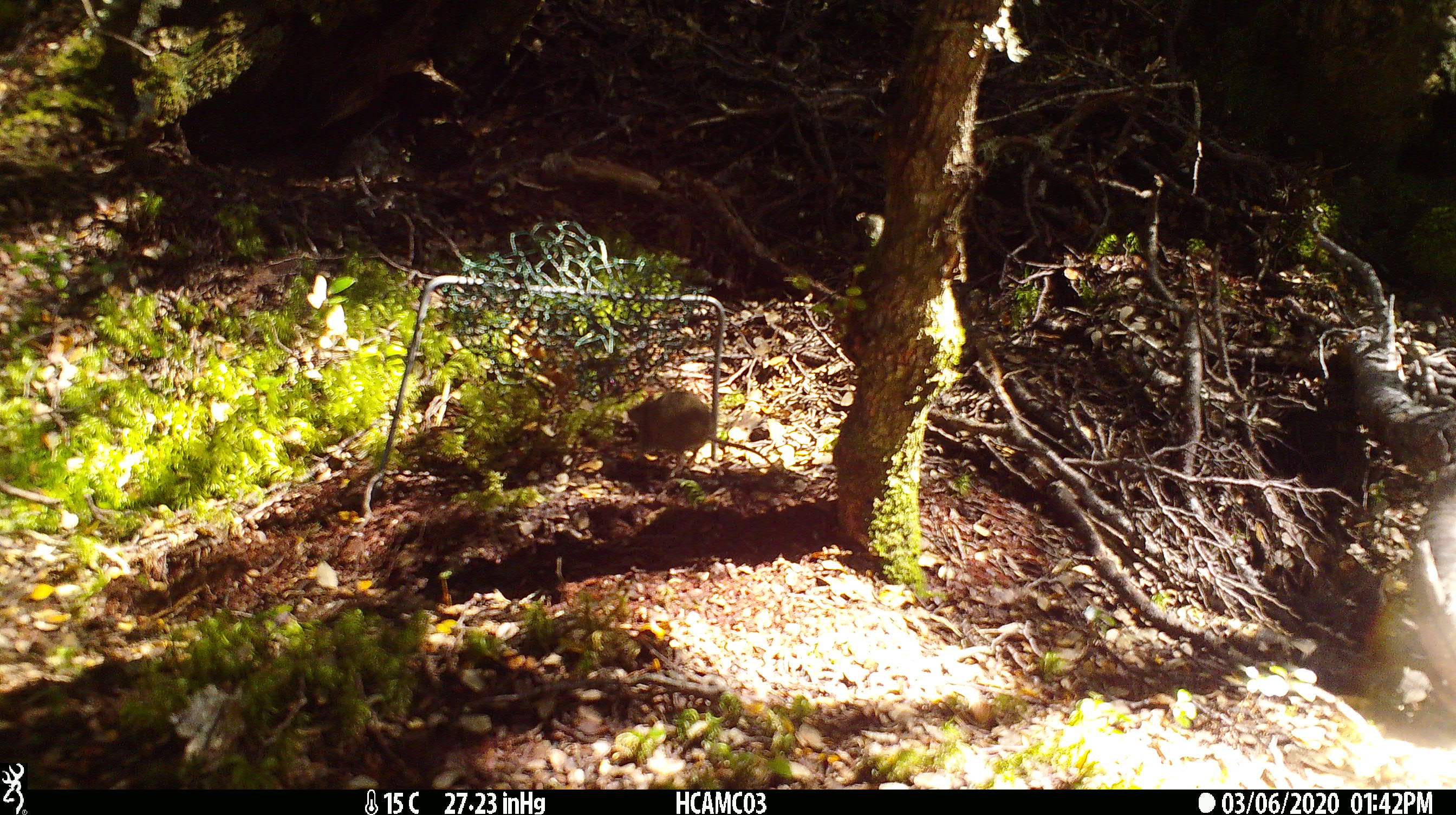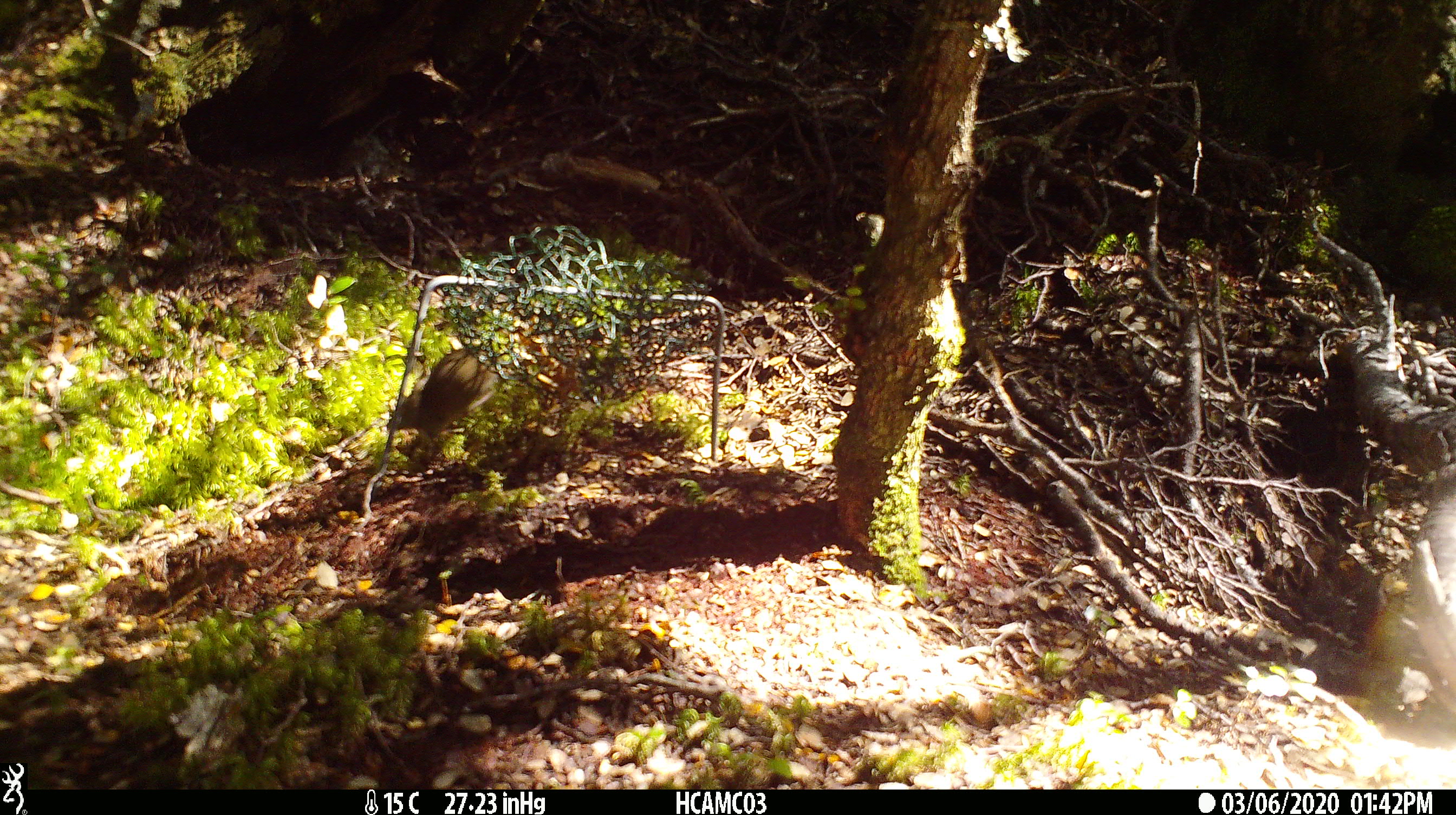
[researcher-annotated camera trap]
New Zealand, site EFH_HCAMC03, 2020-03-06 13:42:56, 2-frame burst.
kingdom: Animalia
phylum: Chordata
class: Mammalia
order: Rodentia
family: Muridae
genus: Mus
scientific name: Mus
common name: mouse